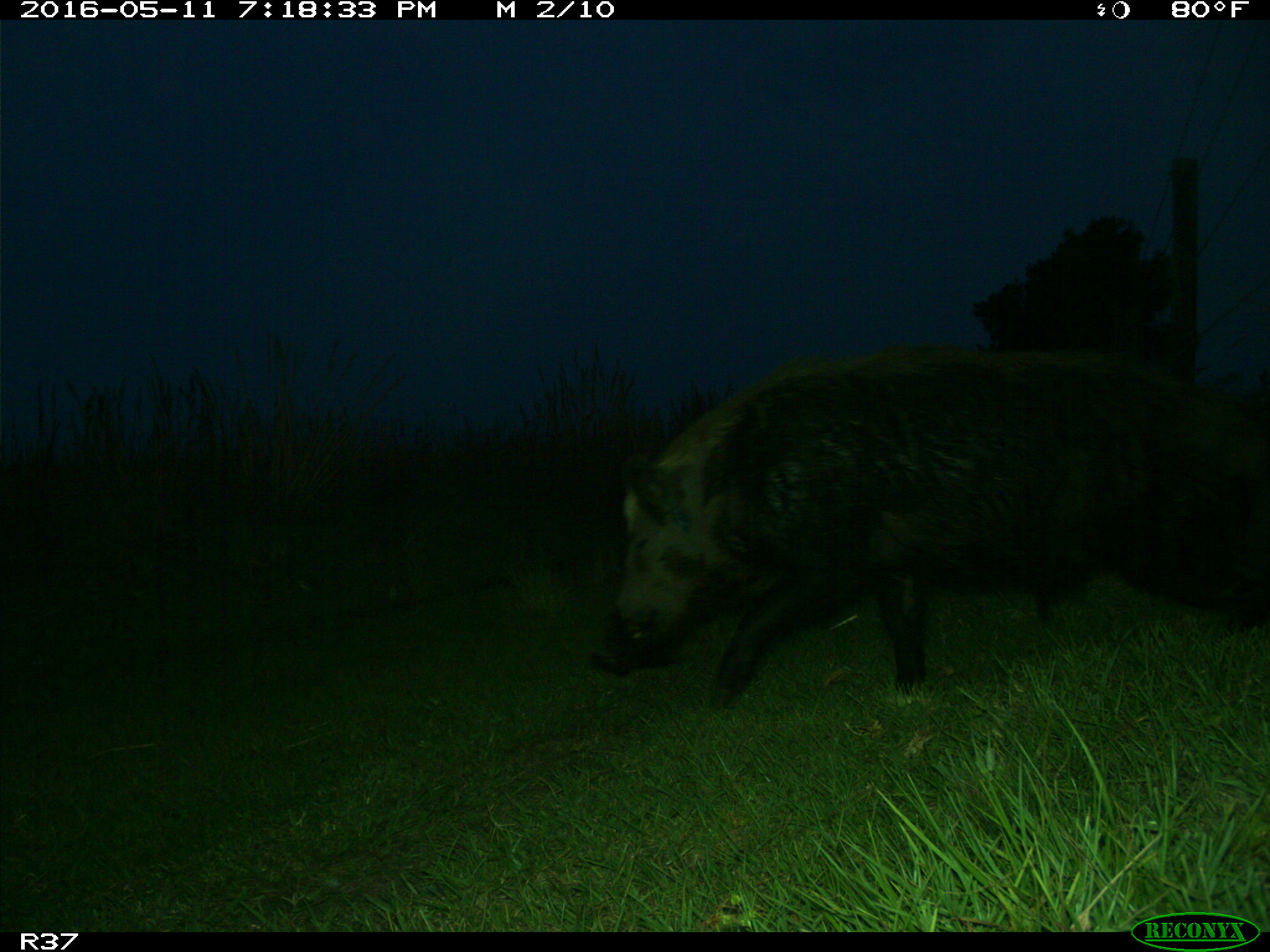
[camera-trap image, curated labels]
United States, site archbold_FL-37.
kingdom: Animalia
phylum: Chordata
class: Mammalia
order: Artiodactyla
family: Suidae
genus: Sus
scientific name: Sus scrofa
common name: wild boar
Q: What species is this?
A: Sus scrofa (wild boar).